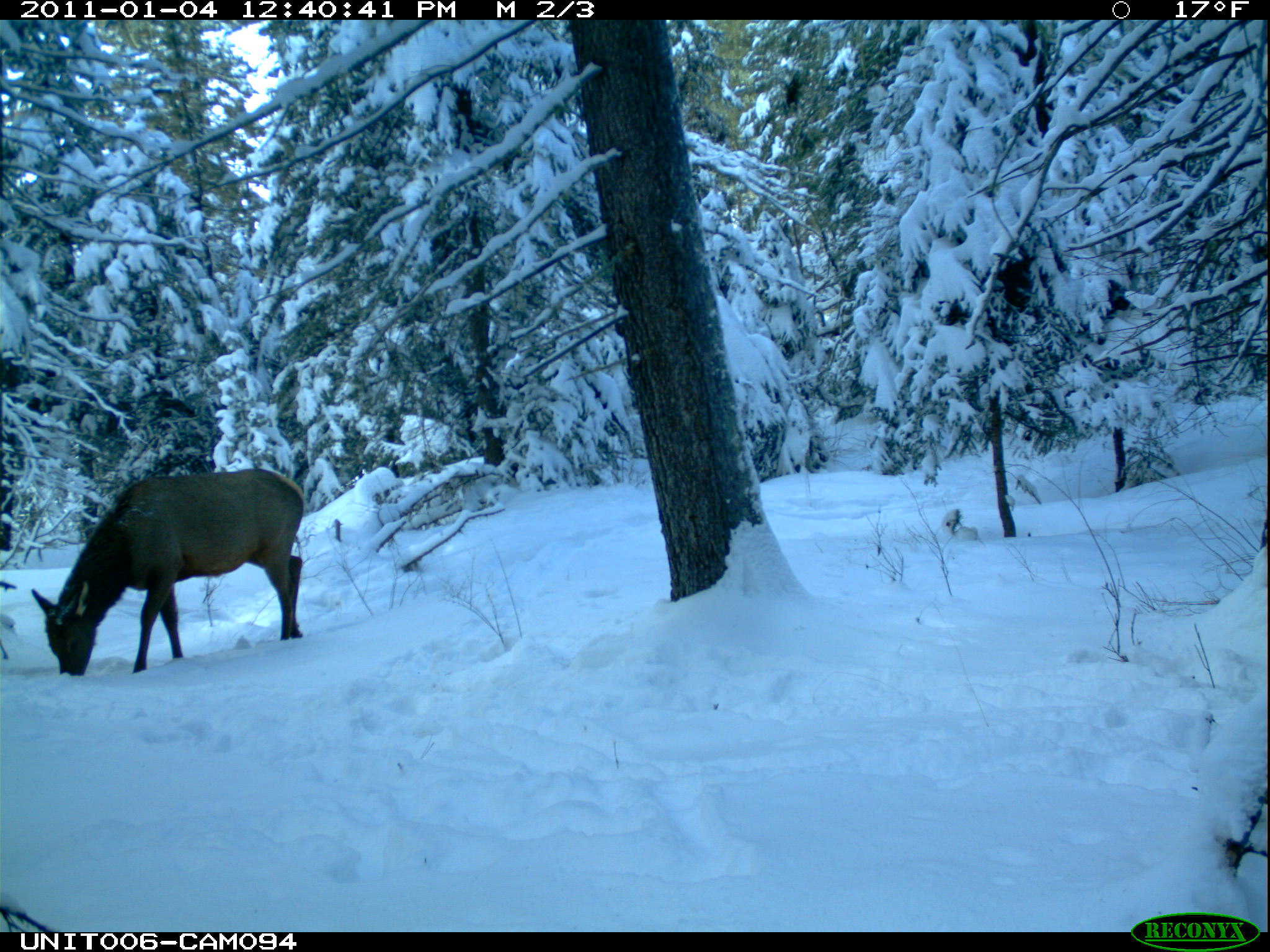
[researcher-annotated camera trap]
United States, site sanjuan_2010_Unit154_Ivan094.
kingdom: Animalia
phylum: Chordata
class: Mammalia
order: Artiodactyla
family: Cervidae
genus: Cervus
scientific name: Cervus elaphus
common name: red deer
Cervus elaphus (red deer).